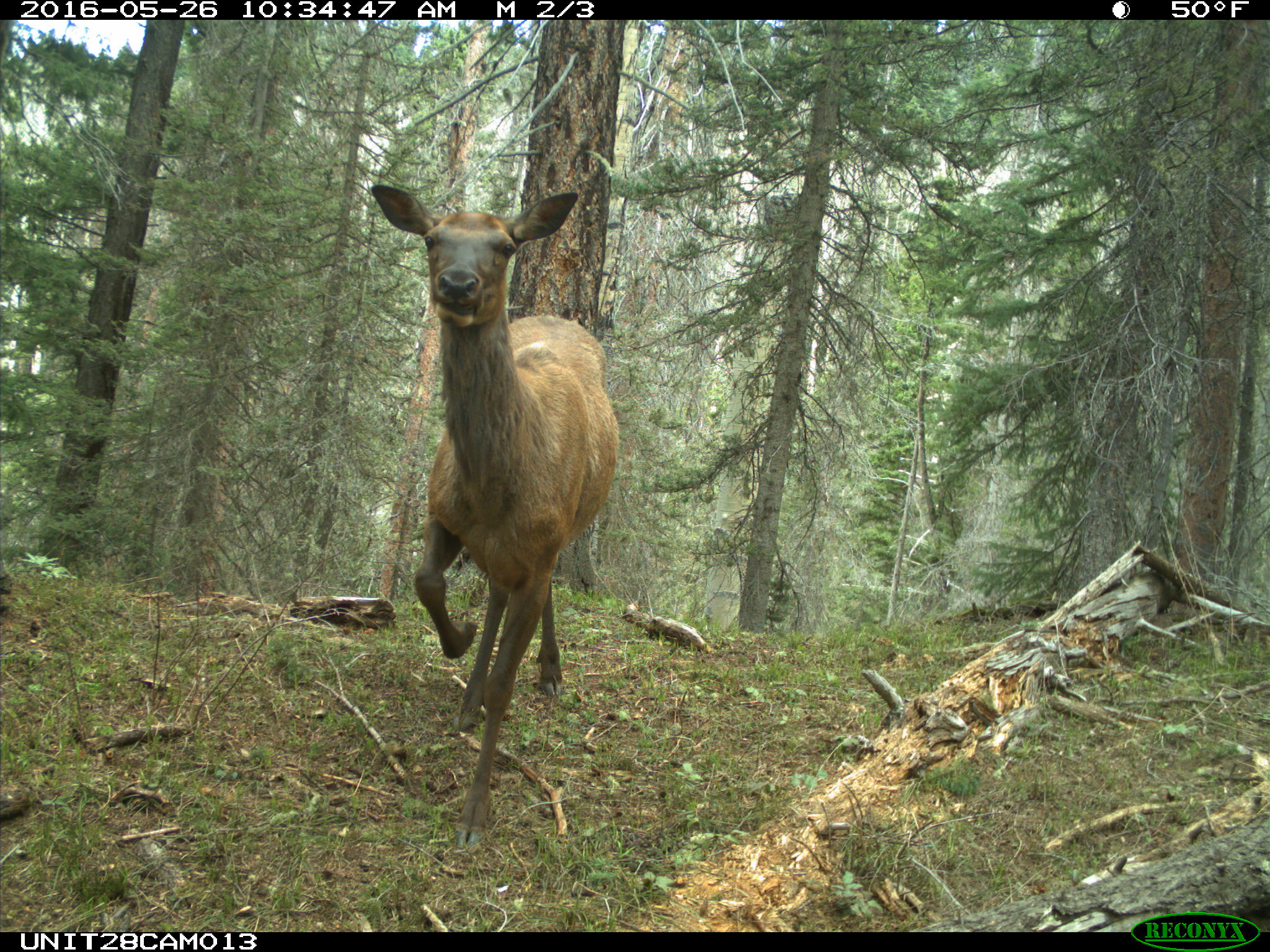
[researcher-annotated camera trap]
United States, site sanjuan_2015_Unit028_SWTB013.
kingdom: Animalia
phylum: Chordata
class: Mammalia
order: Artiodactyla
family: Cervidae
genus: Cervus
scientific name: Cervus elaphus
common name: red deer